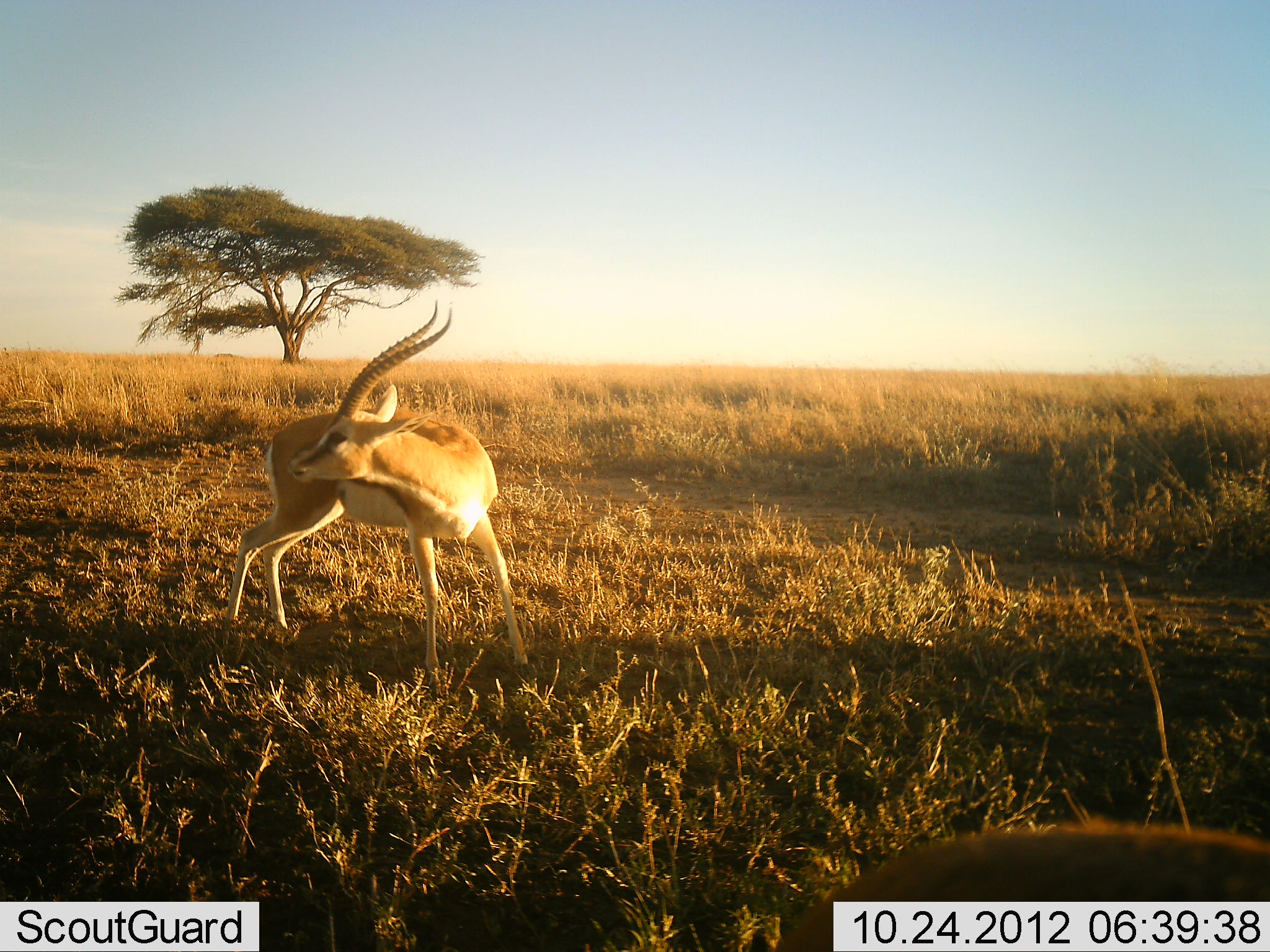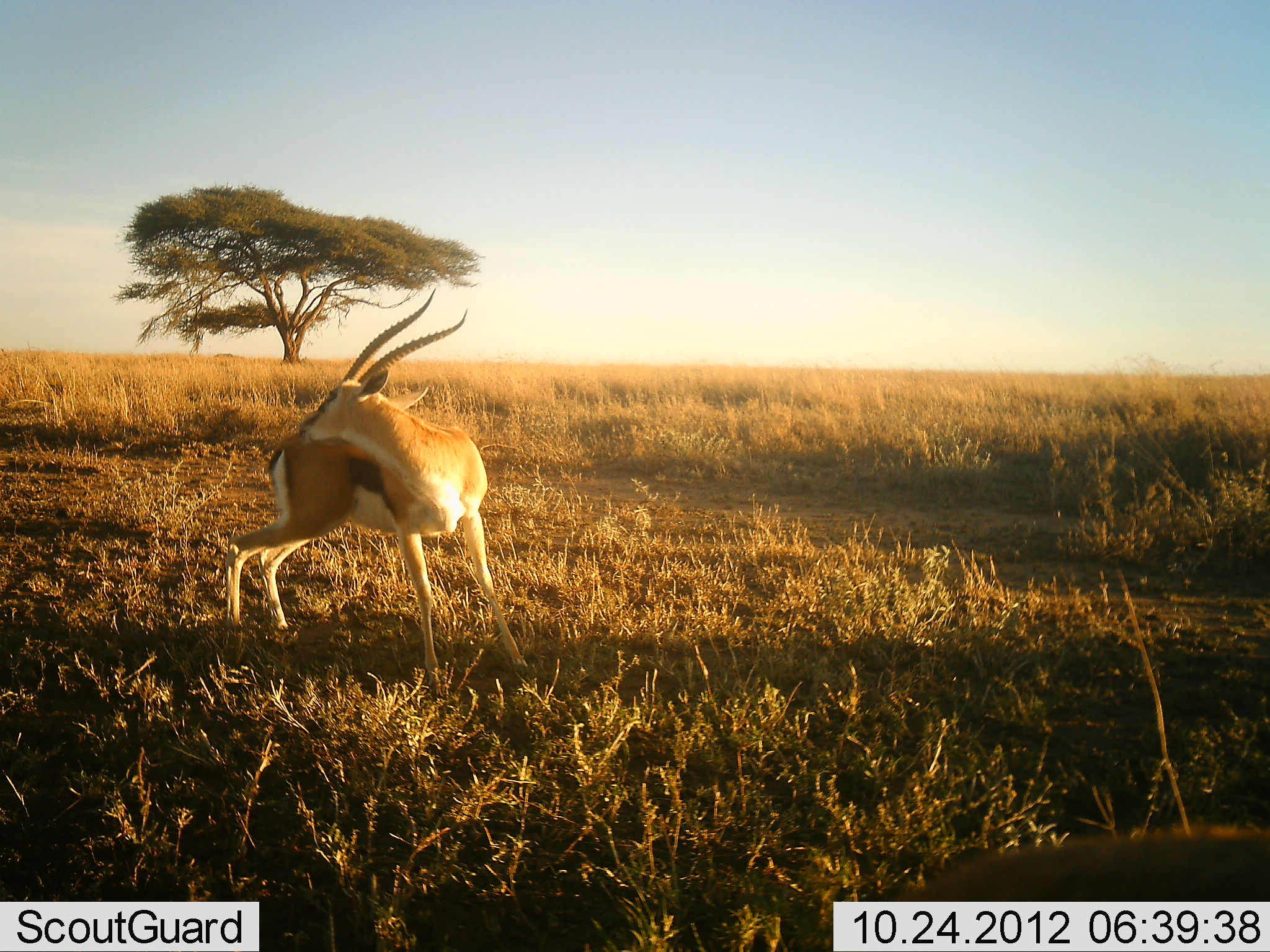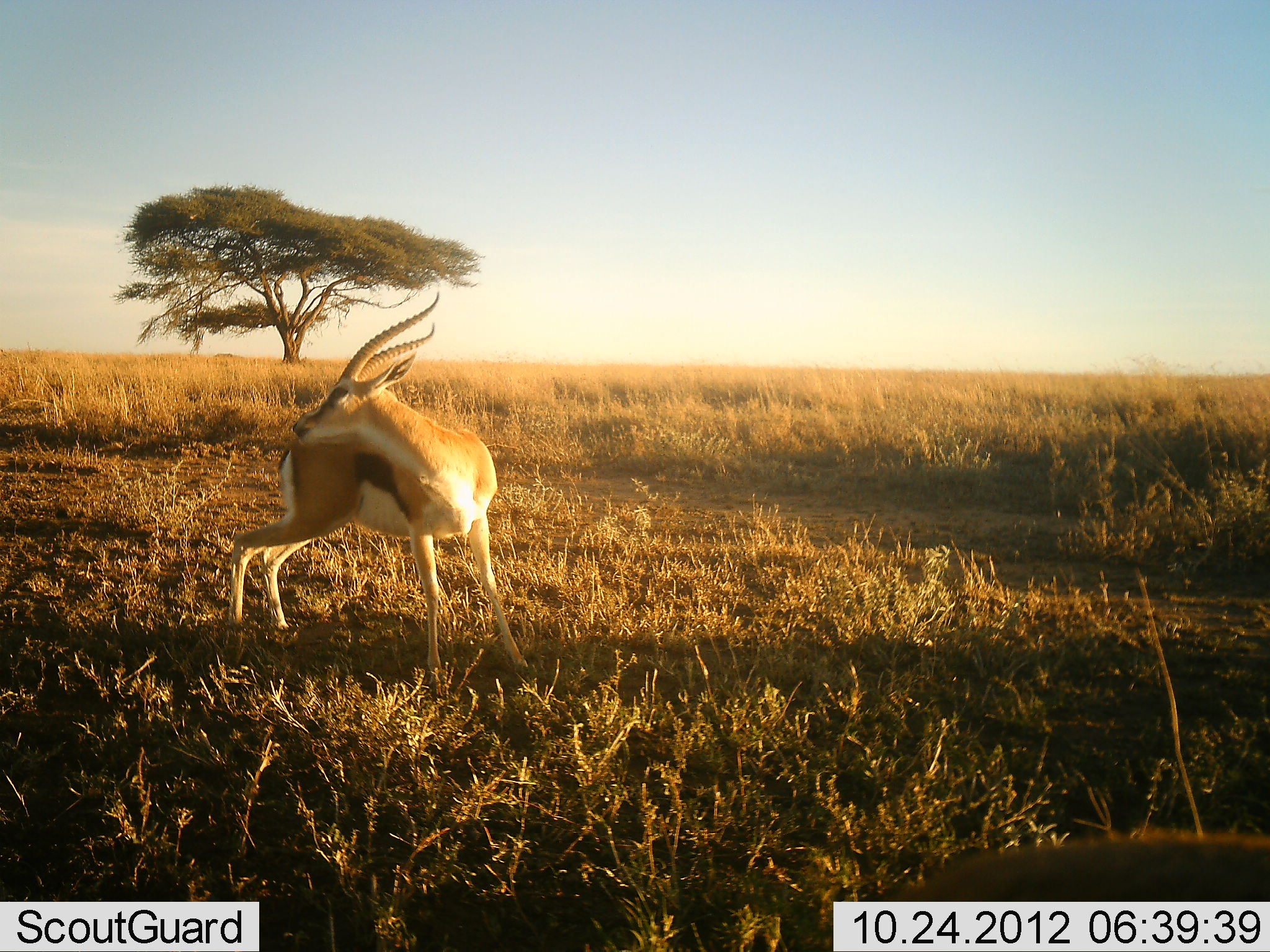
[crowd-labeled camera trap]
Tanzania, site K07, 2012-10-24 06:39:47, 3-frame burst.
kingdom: Animalia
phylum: Chordata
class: Mammalia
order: Artiodactyla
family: Bovidae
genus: Eudorcas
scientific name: Eudorcas thomsonii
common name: thomson's gazelle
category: gazellethomsons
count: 1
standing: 60%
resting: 10%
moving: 20%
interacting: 30%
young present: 0%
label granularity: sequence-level